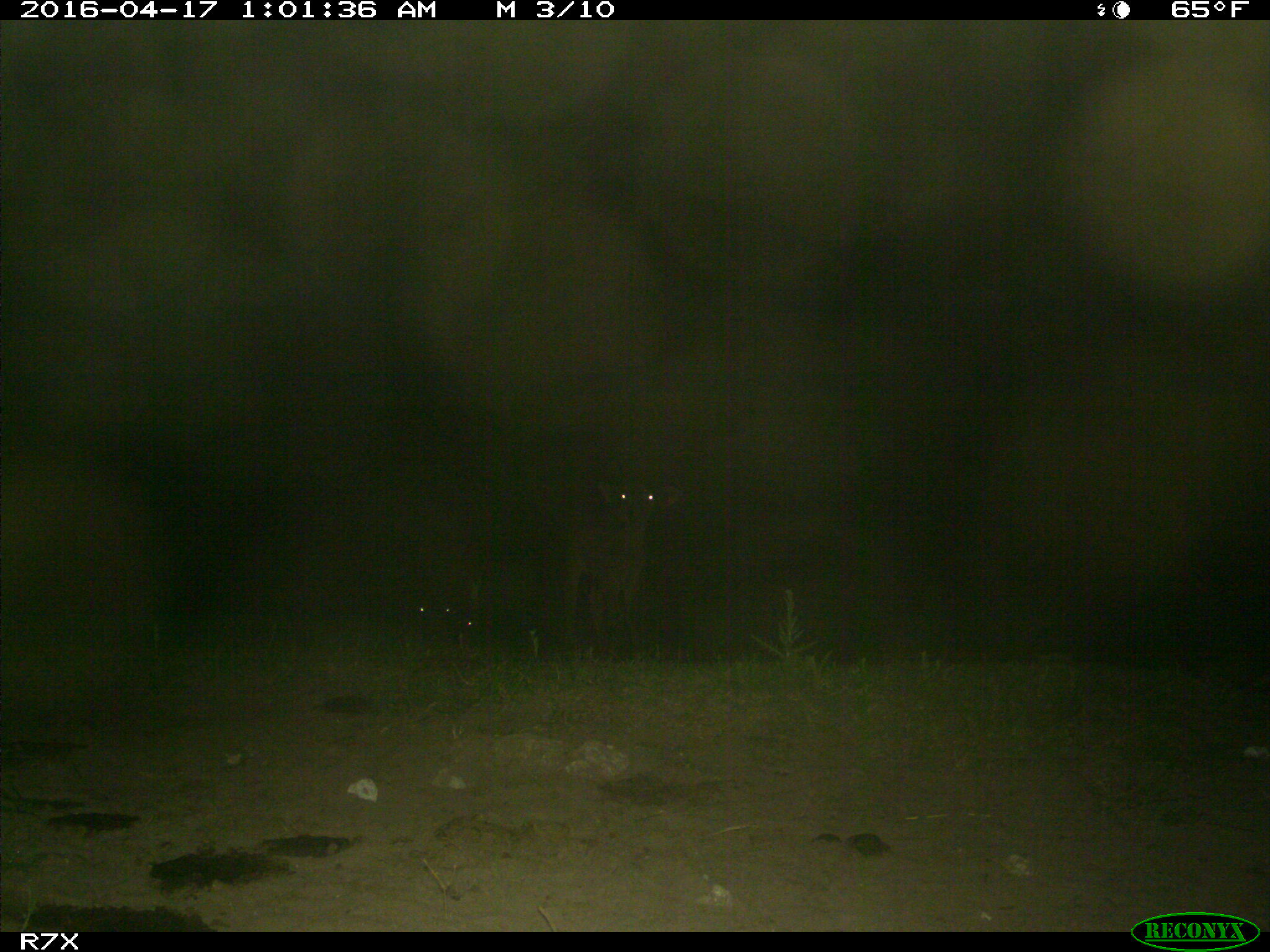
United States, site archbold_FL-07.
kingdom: Animalia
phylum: Chordata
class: Mammalia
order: Artiodactyla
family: Bovidae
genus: Bos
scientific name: Bos taurus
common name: domestic cow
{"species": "Bos taurus (domestic cow)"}